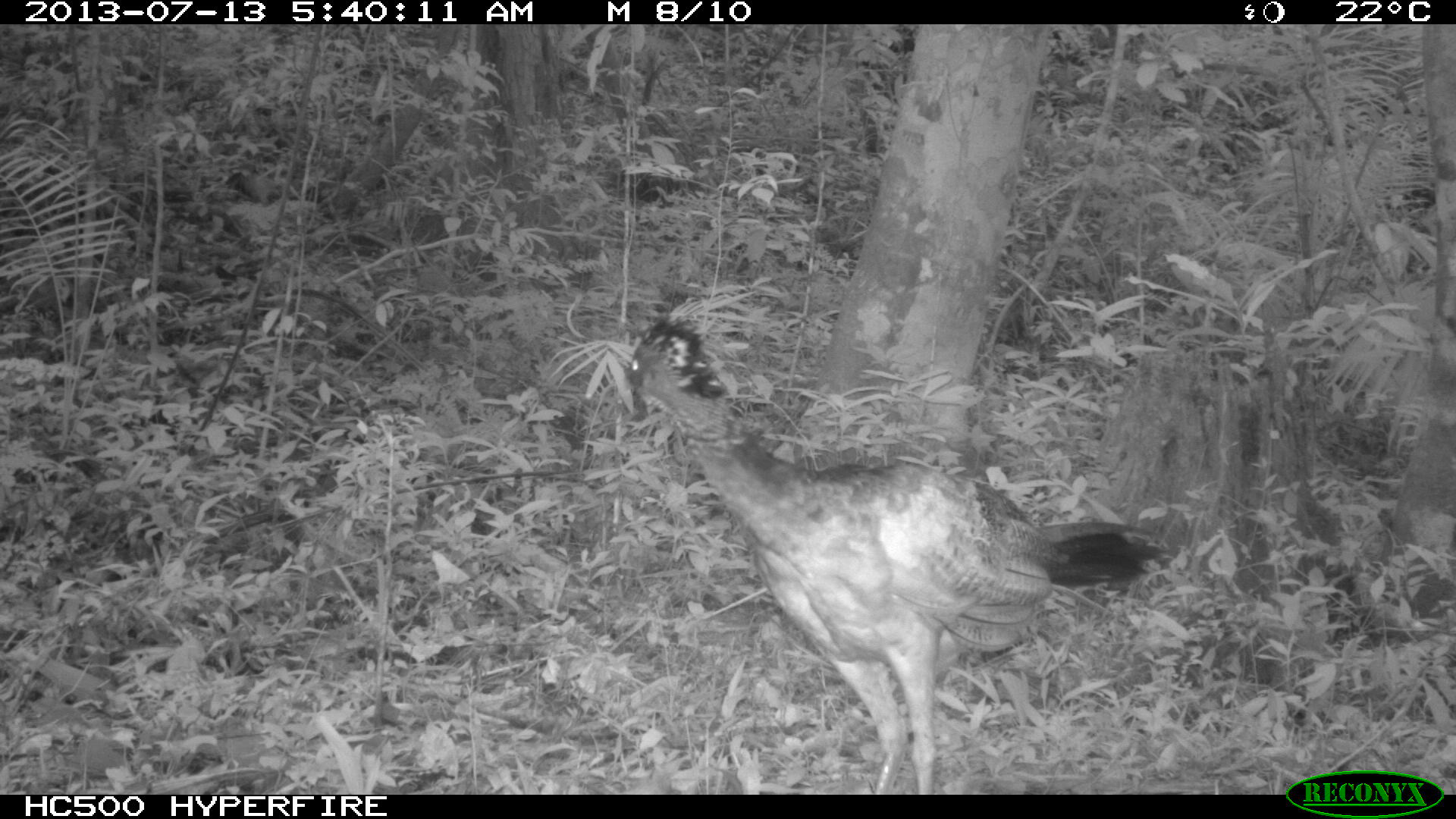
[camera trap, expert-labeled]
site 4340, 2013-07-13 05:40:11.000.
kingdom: Animalia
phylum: Chordata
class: Aves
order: Galliformes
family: Cracidae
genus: Crax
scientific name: Crax rubra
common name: great curassow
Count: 1.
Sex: male.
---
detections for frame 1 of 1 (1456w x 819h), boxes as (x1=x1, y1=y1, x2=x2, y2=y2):
crax rubra: (x1=616, y1=313, x2=1164, y2=792)